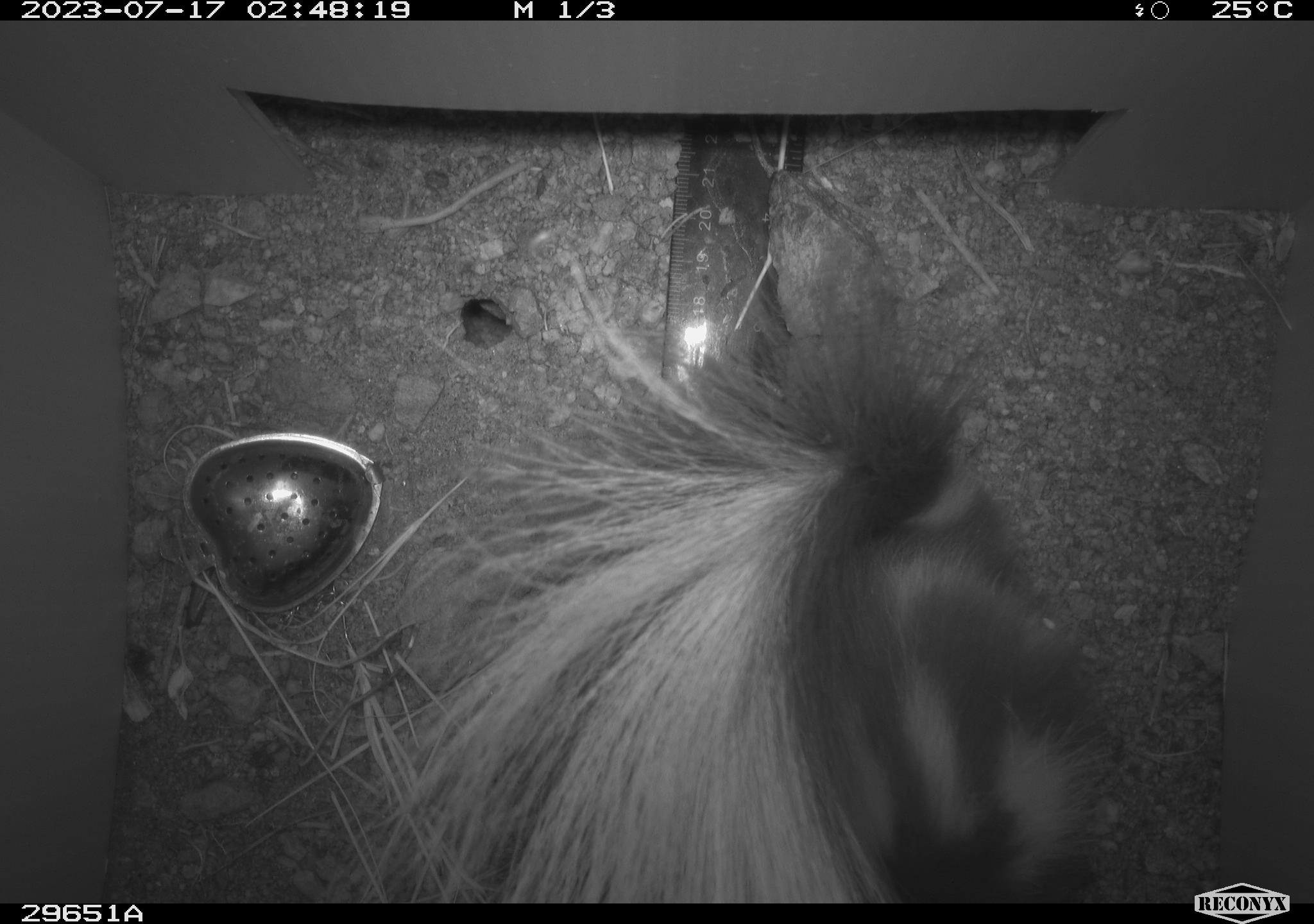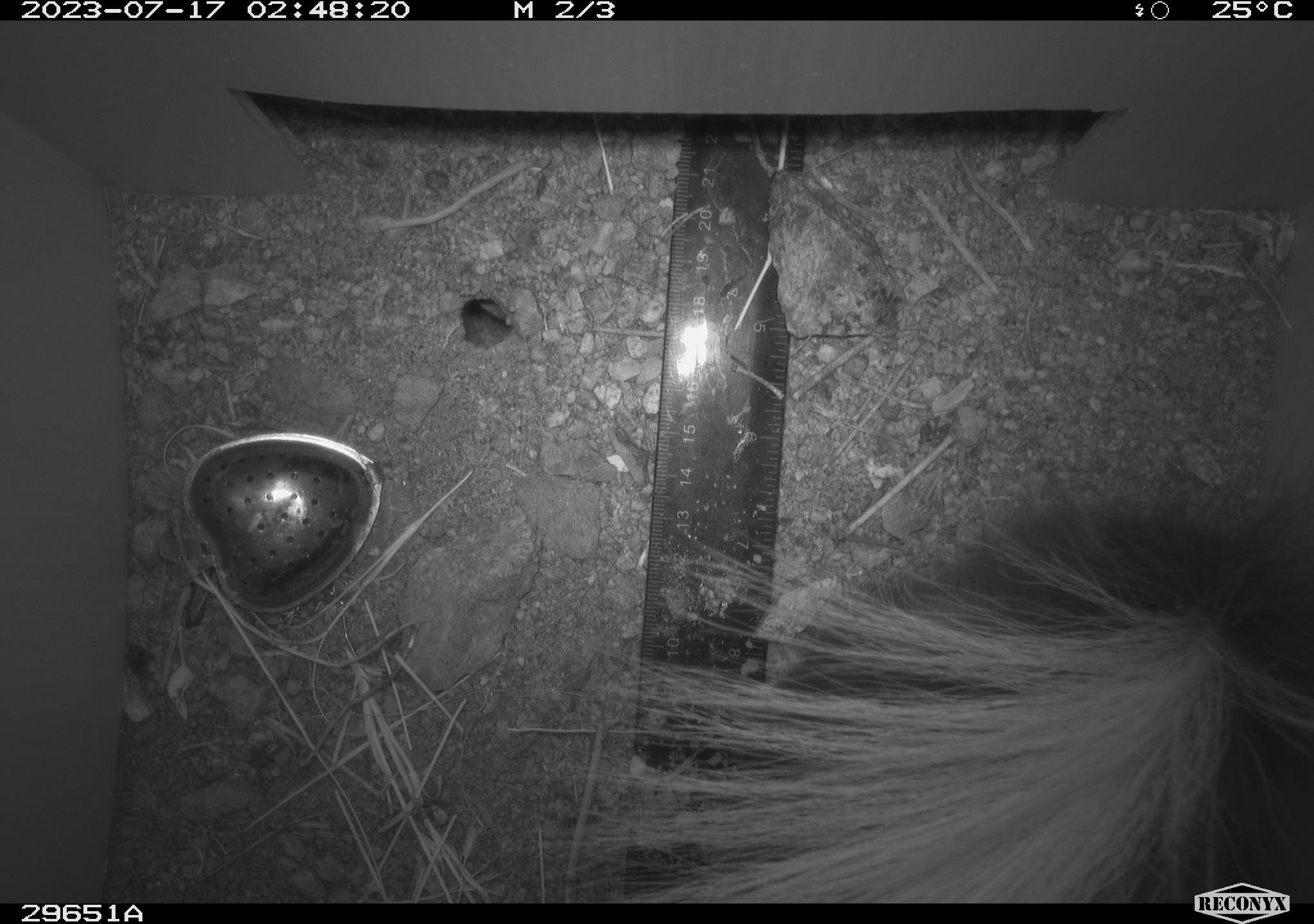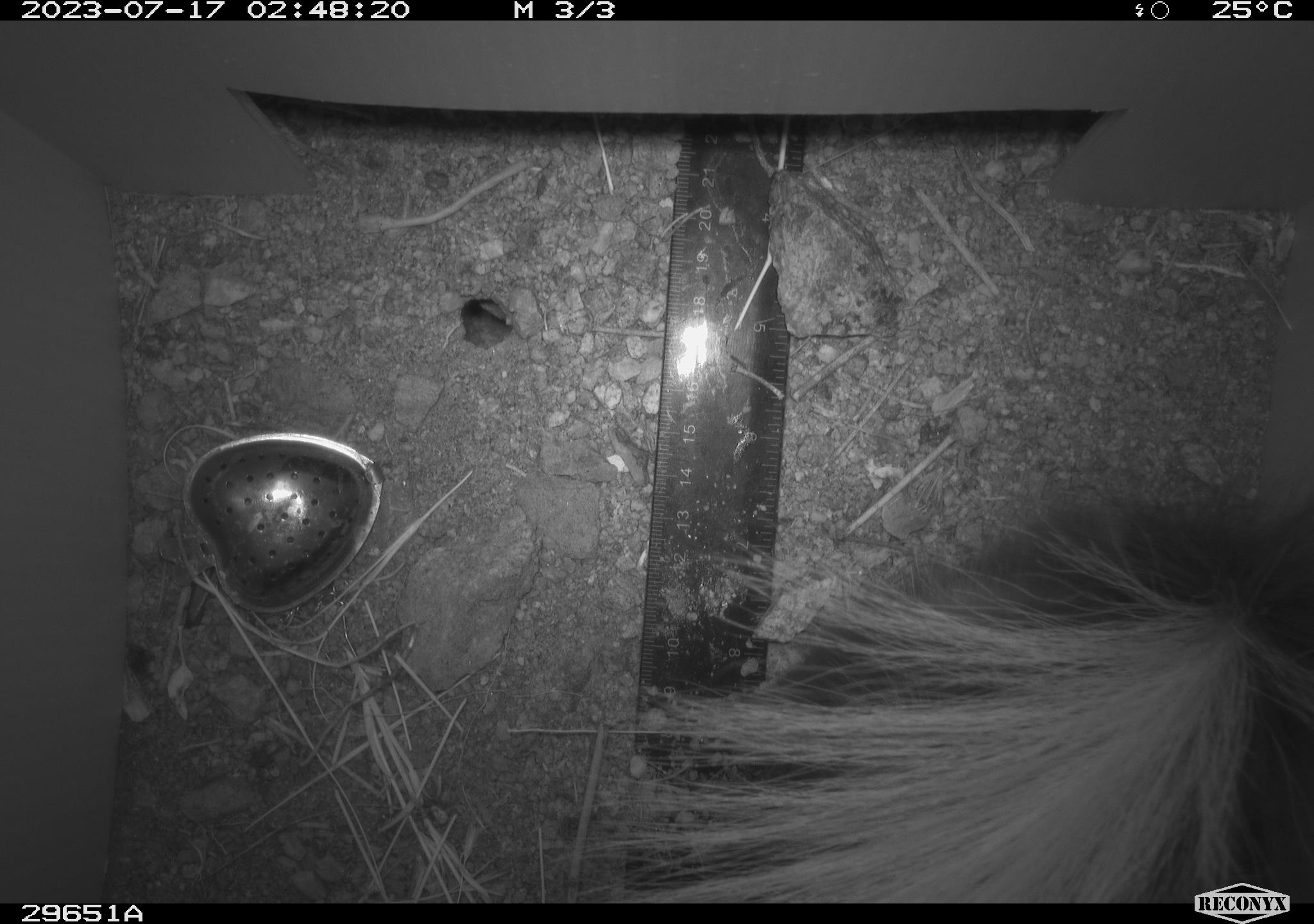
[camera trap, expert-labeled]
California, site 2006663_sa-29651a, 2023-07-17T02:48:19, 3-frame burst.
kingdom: Animalia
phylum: Chordata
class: Mammalia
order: Carnivora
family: Mephitidae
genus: Spilogale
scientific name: Spilogale gracilis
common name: western spotted skunk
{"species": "western spotted skunk (Spilogale gracilis)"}